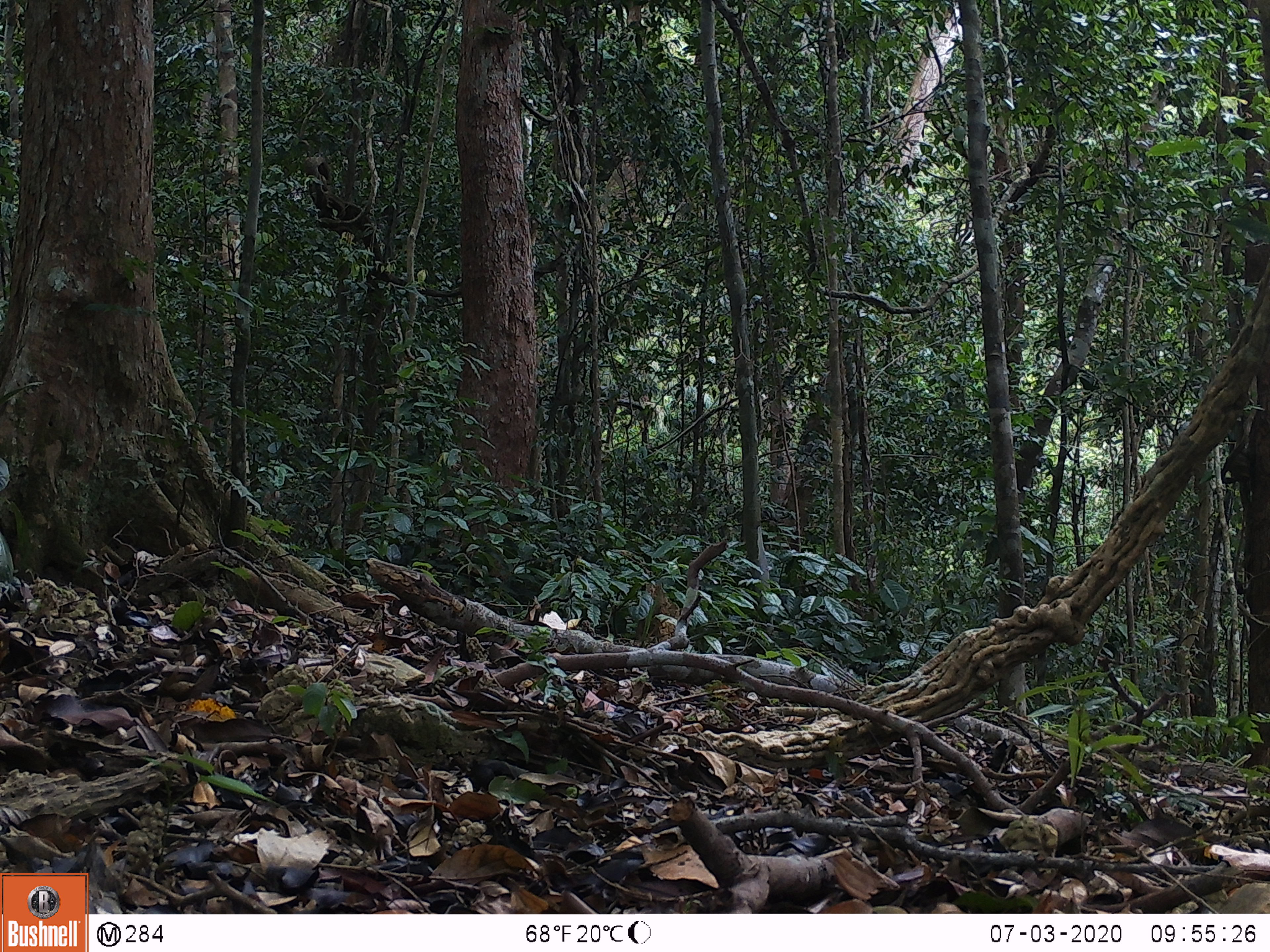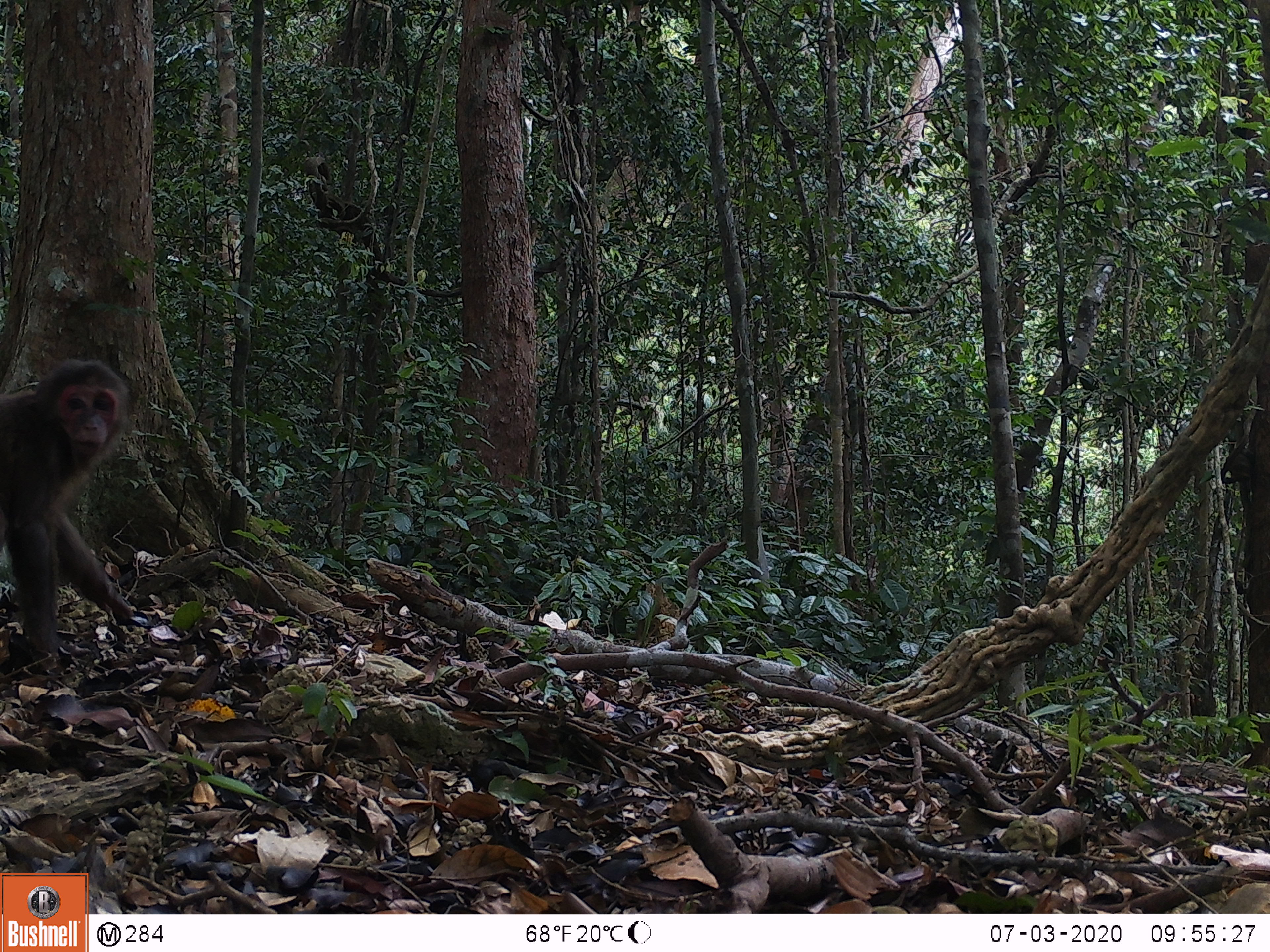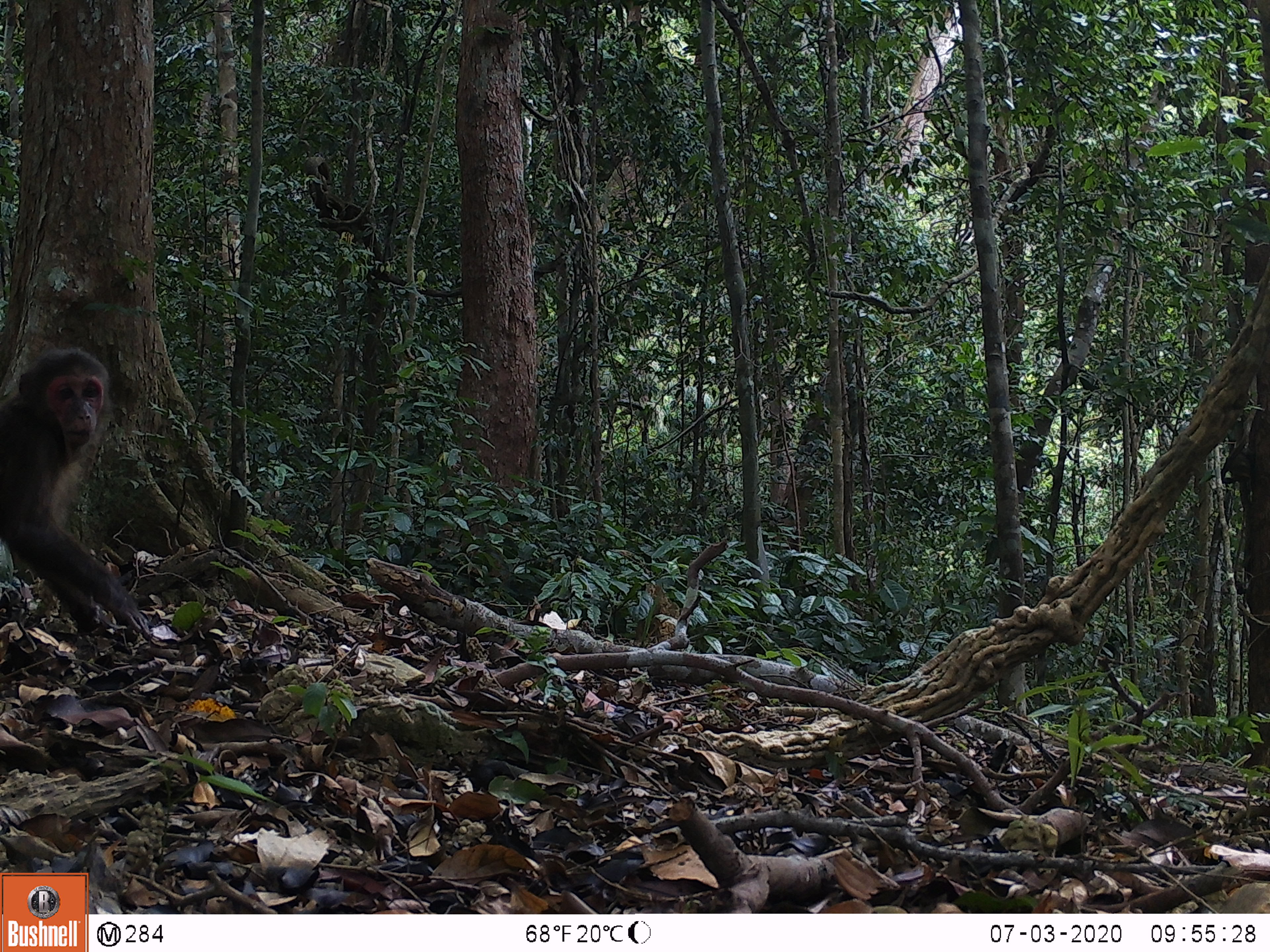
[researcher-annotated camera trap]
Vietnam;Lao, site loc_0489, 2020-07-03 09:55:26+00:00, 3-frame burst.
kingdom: Animalia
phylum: Chordata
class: Mammalia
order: Primates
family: Cercopithecidae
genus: Macaca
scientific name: Macaca arctoides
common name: stump-tailed macaque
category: stump tailed macaque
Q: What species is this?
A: Stump tailed macaque (stump-tailed macaque) (Macaca arctoides).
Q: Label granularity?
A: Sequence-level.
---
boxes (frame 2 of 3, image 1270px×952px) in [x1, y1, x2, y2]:
stump tailed macaque: [0, 358, 139, 670]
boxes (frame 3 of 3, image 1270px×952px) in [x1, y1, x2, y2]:
stump tailed macaque: [0, 349, 150, 635]